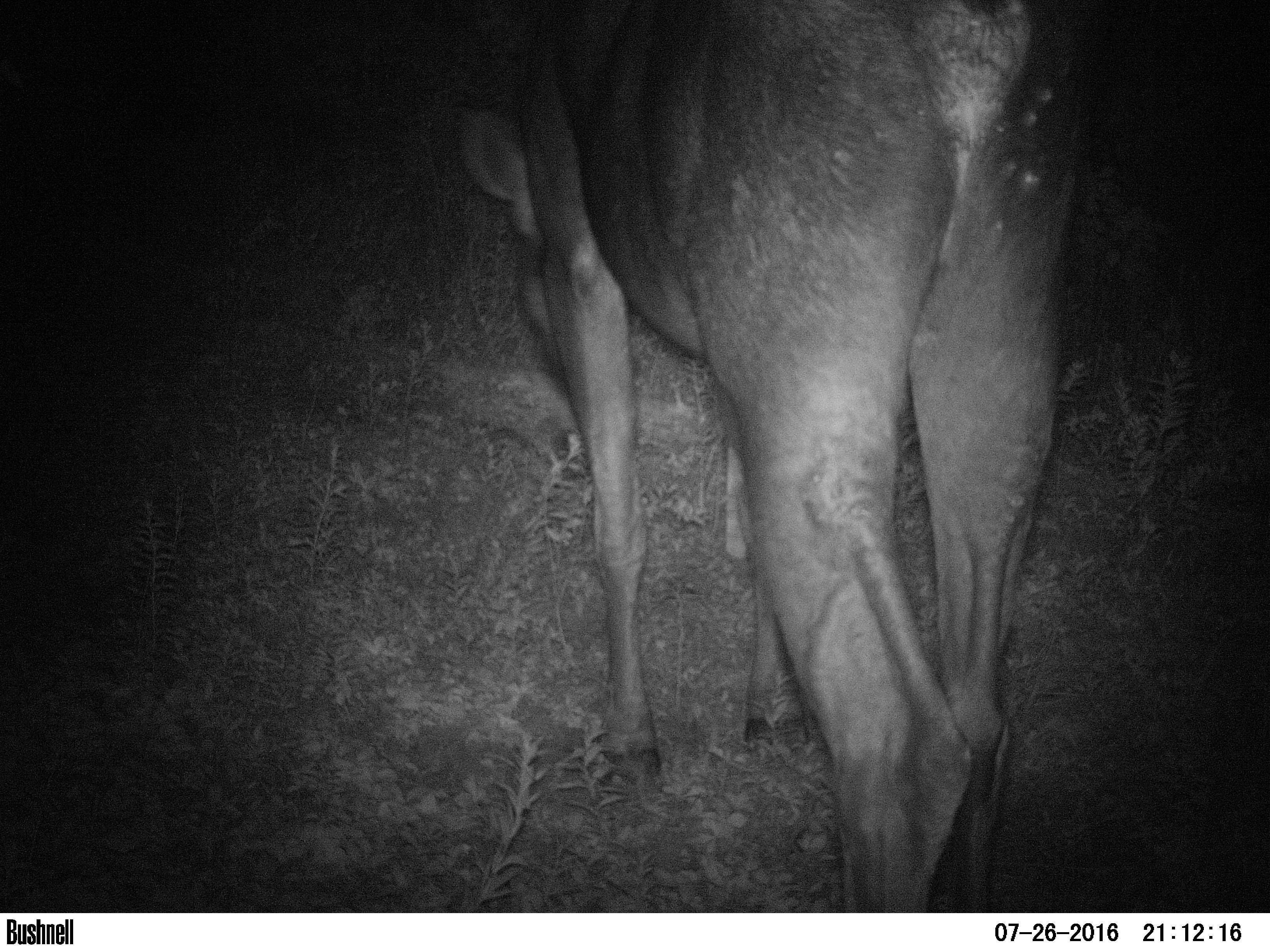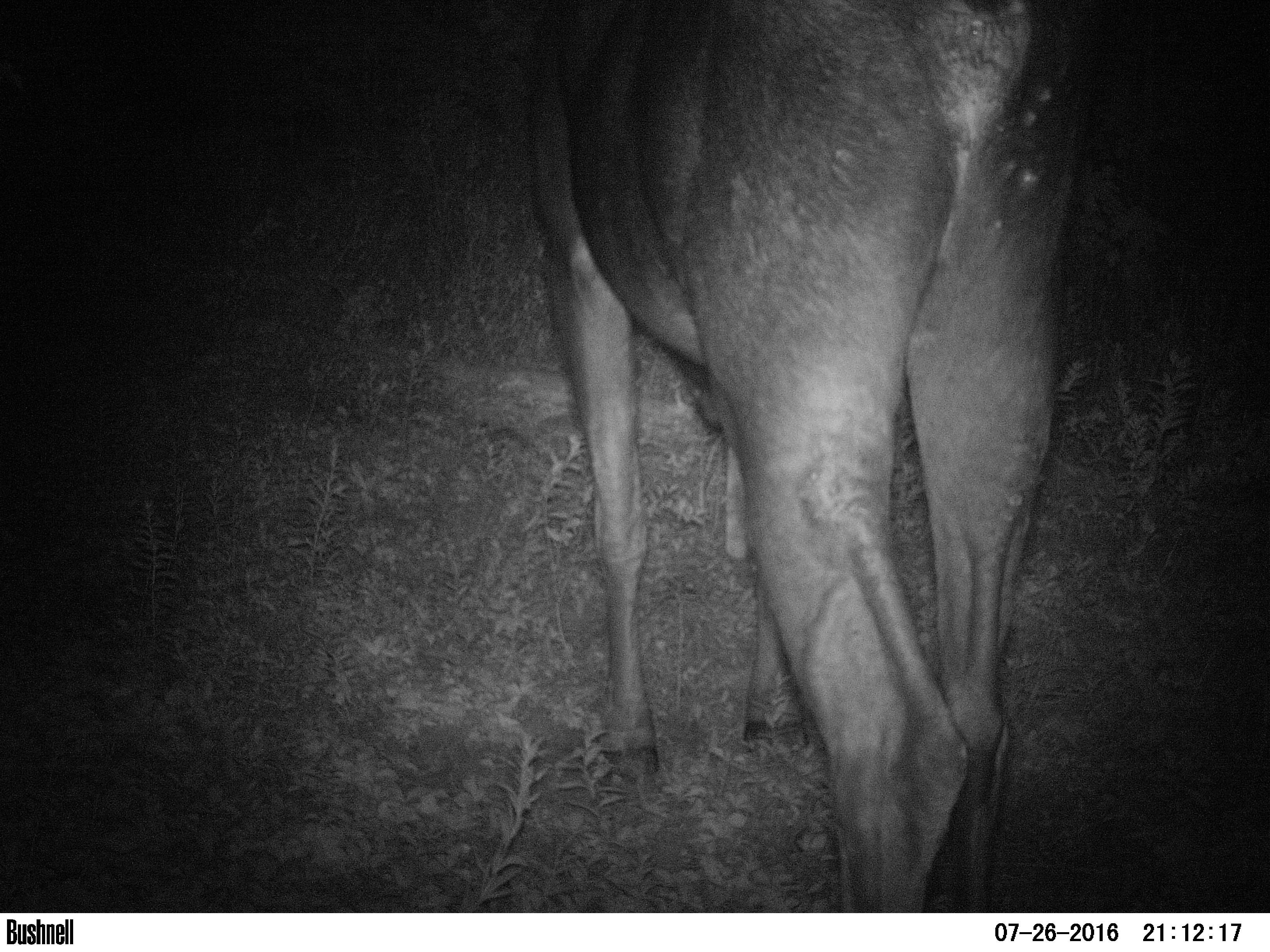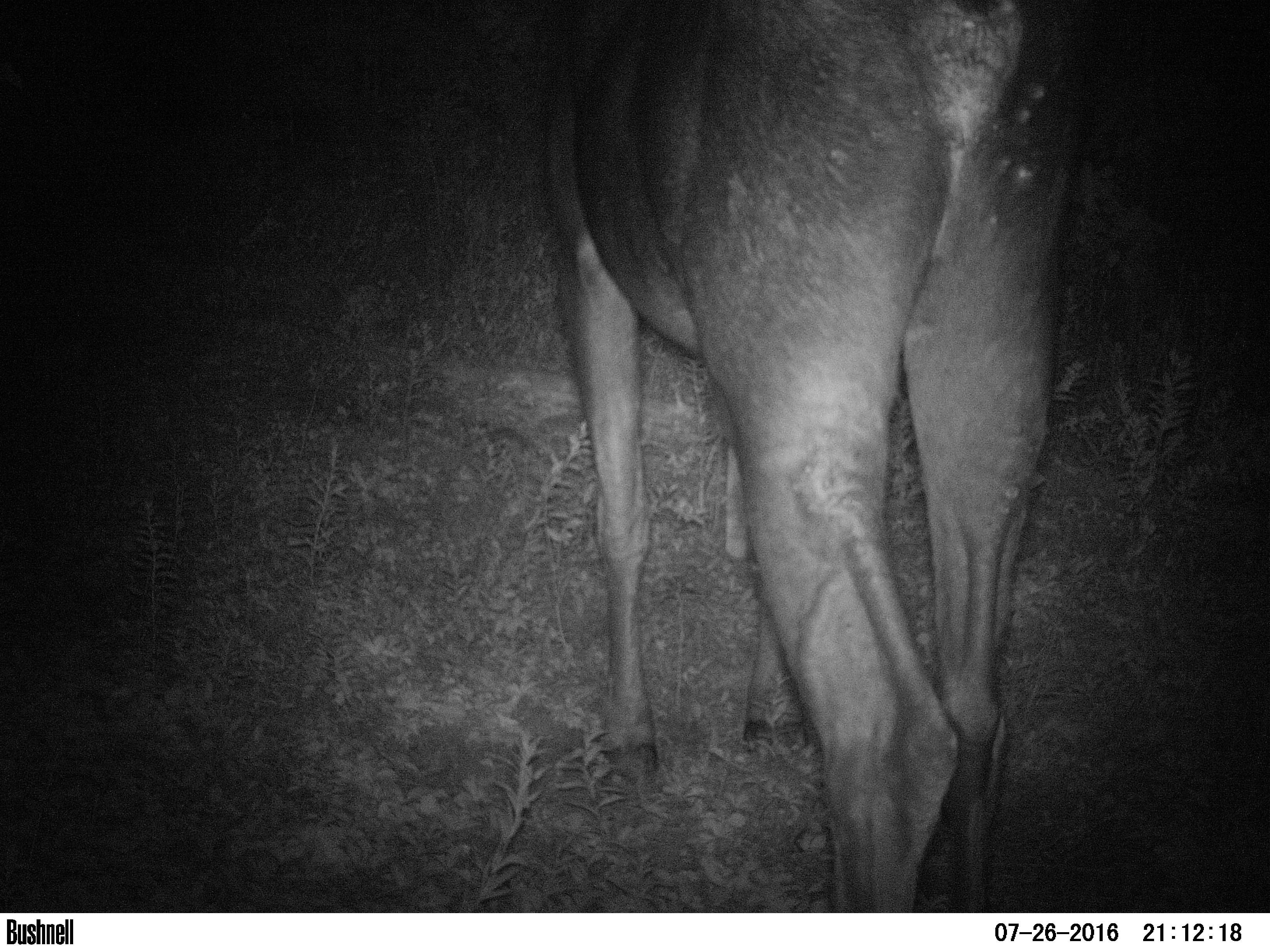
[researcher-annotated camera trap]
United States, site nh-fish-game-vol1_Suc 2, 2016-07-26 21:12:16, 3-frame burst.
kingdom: Animalia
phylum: Chordata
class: Mammalia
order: Artiodactyla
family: Cervidae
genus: Alces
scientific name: Alces alces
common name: moose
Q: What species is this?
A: Moose (Alces alces).